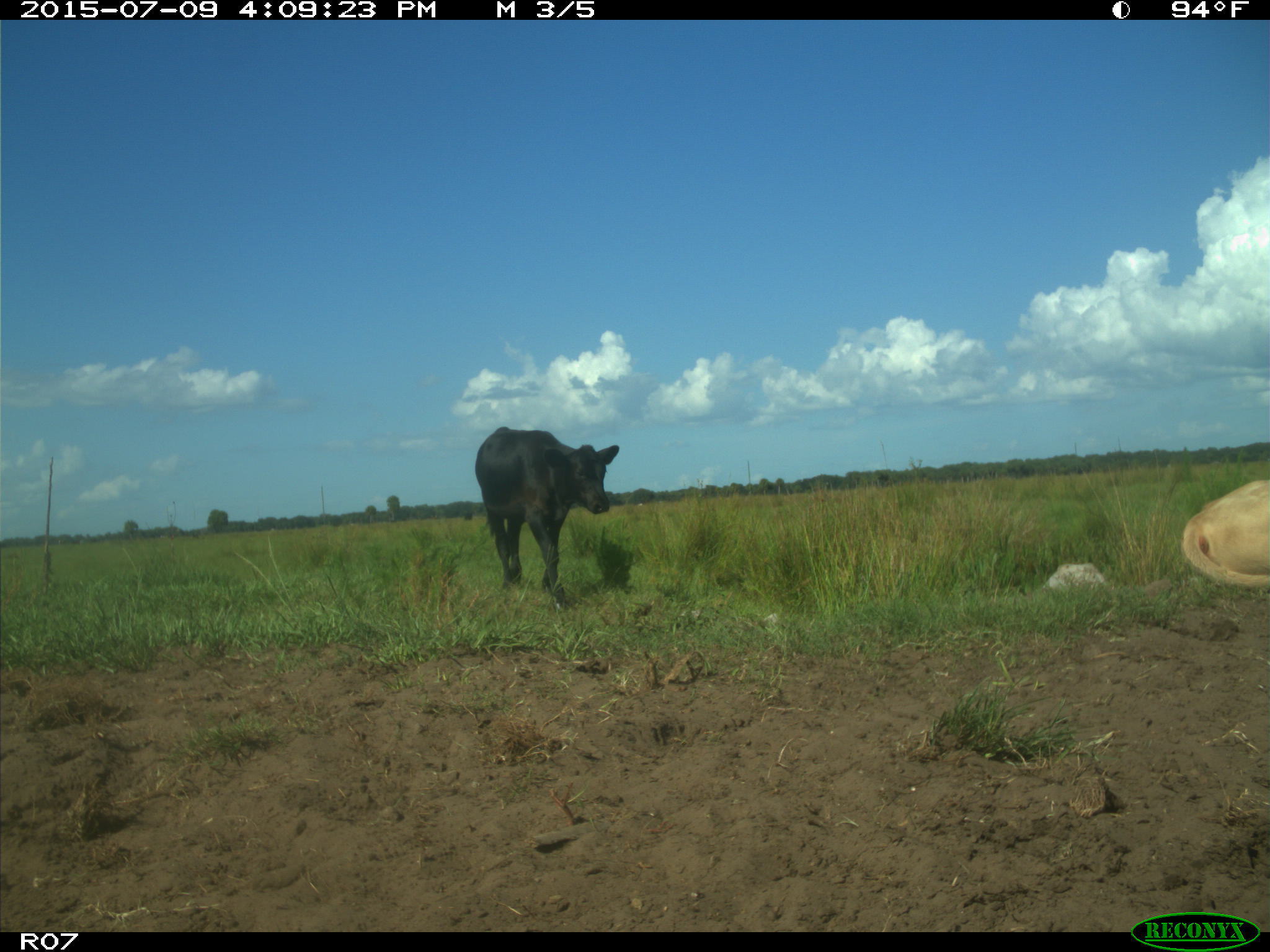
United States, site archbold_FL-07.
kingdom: Animalia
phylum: Chordata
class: Mammalia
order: Artiodactyla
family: Bovidae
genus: Bos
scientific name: Bos taurus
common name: domestic cow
Bos taurus (domestic cow).